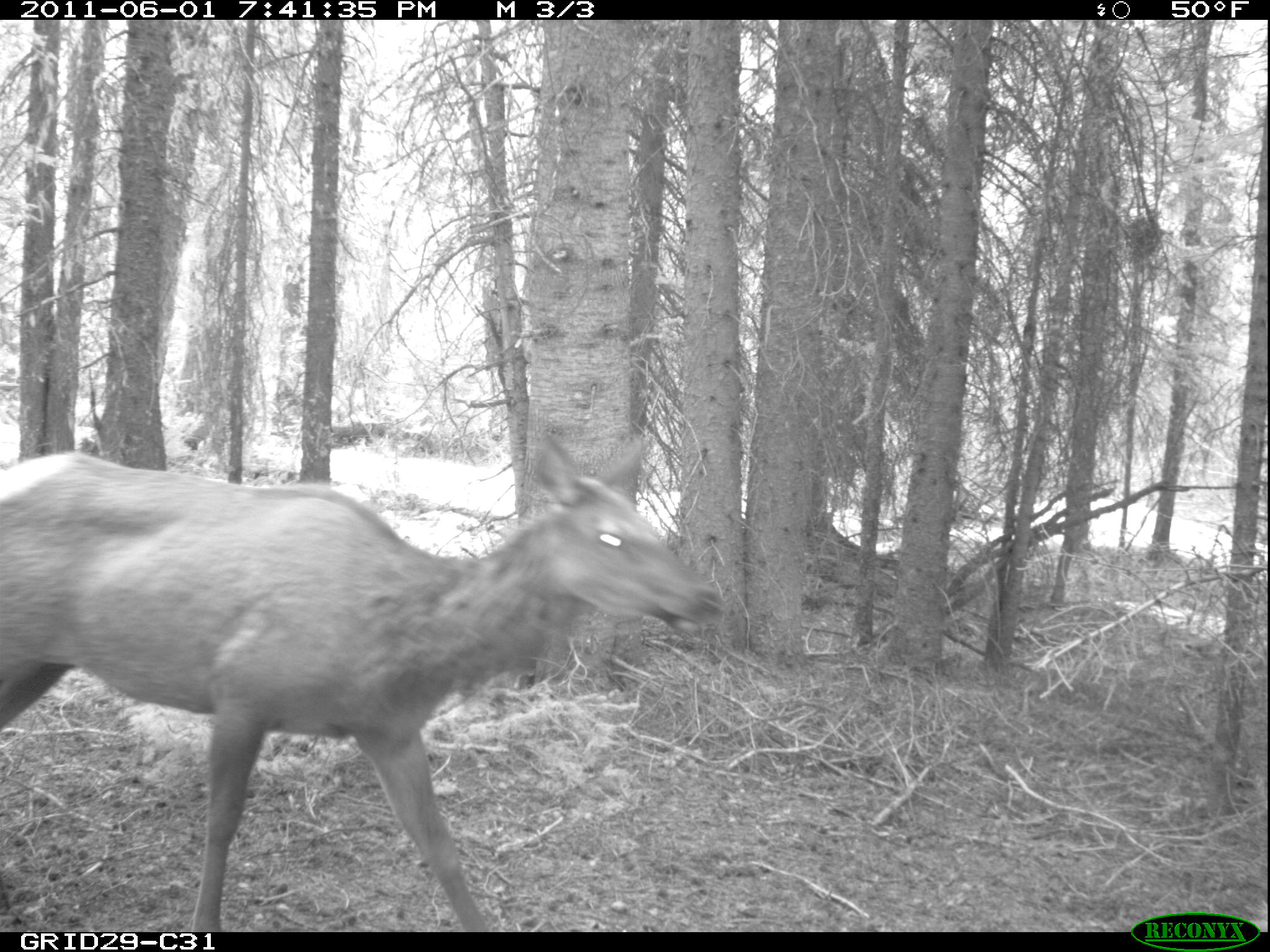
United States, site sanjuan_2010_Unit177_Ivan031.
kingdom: Animalia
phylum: Chordata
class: Mammalia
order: Artiodactyla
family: Cervidae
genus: Cervus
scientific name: Cervus elaphus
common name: red deer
Cervus elaphus (red deer).